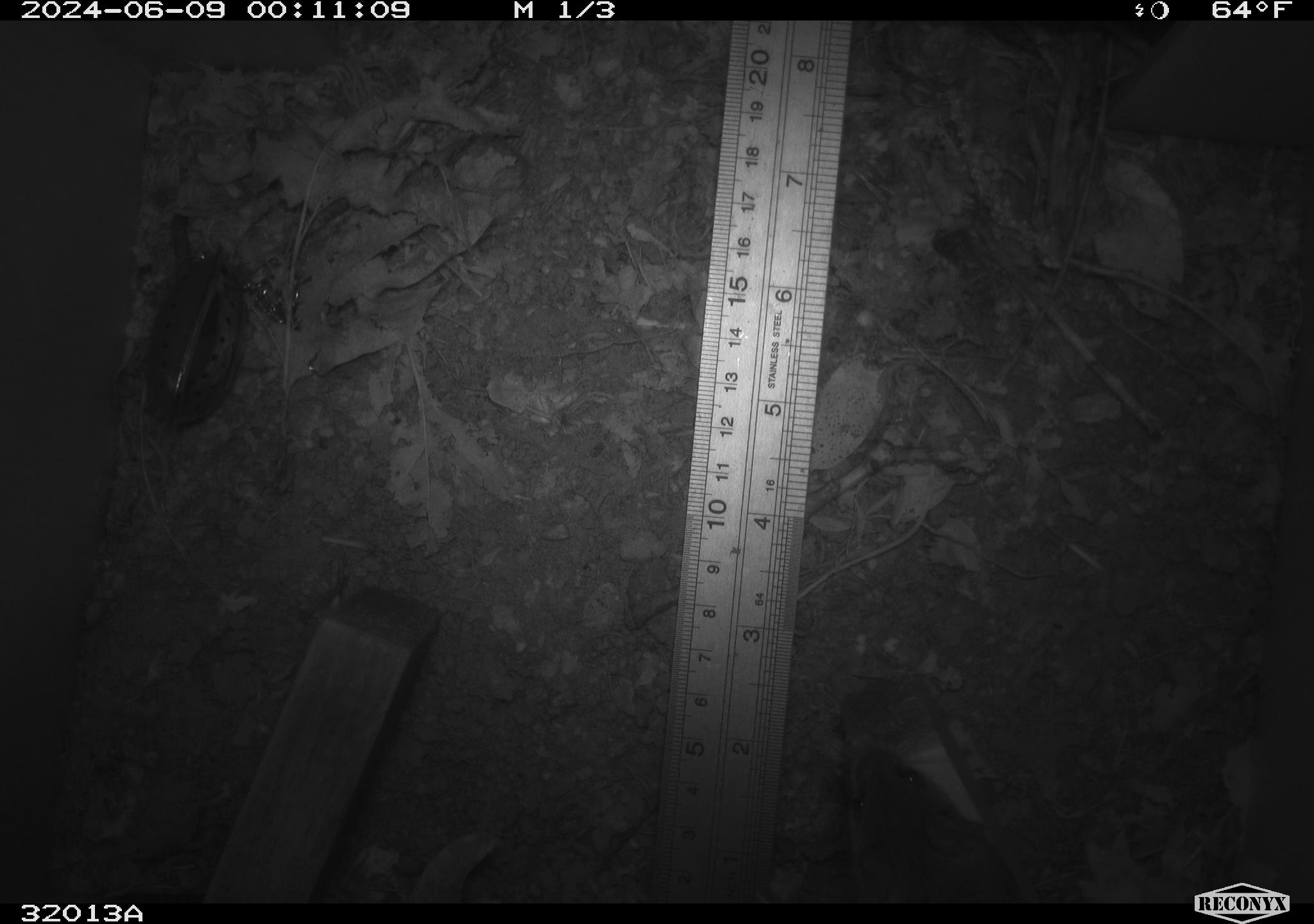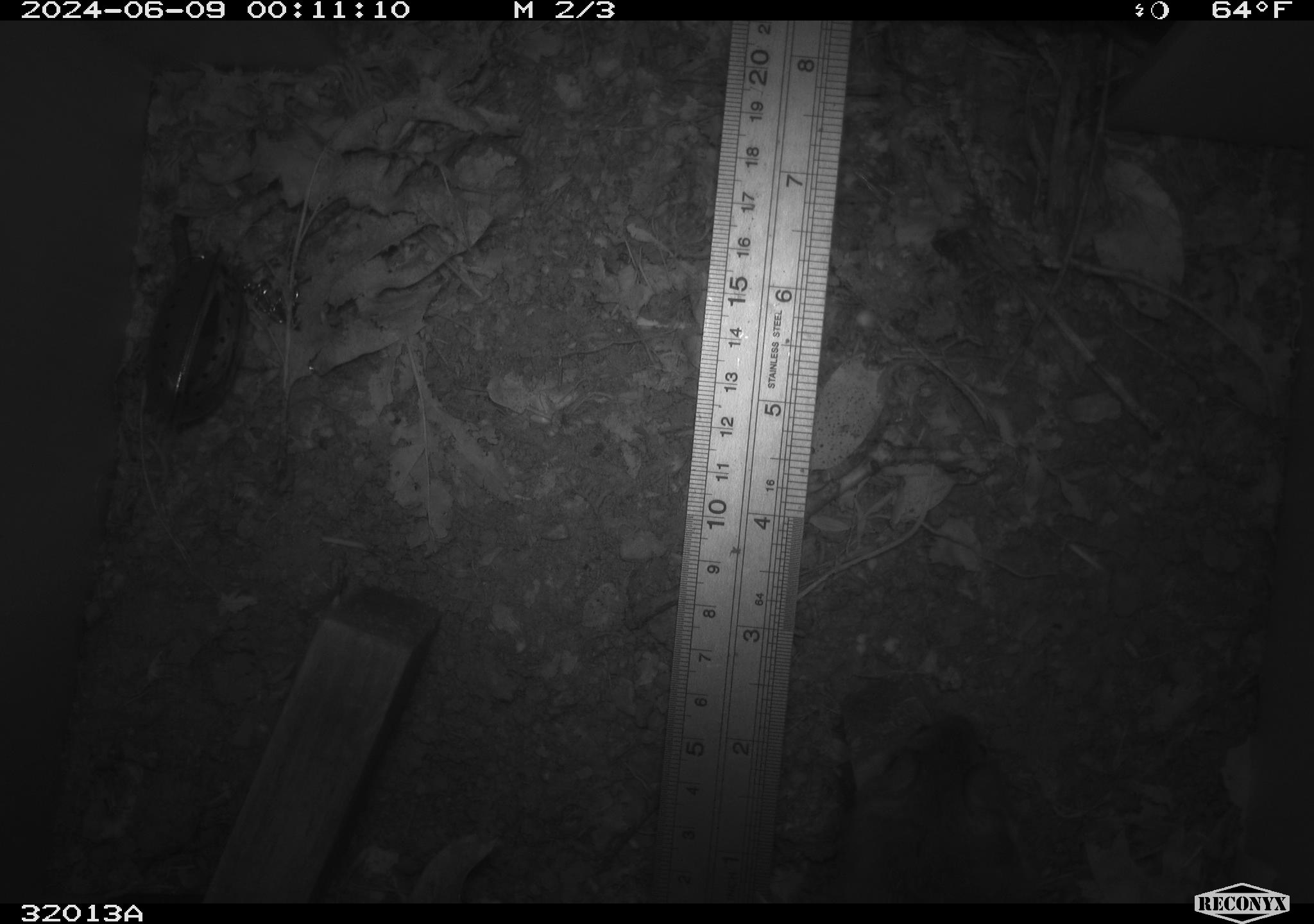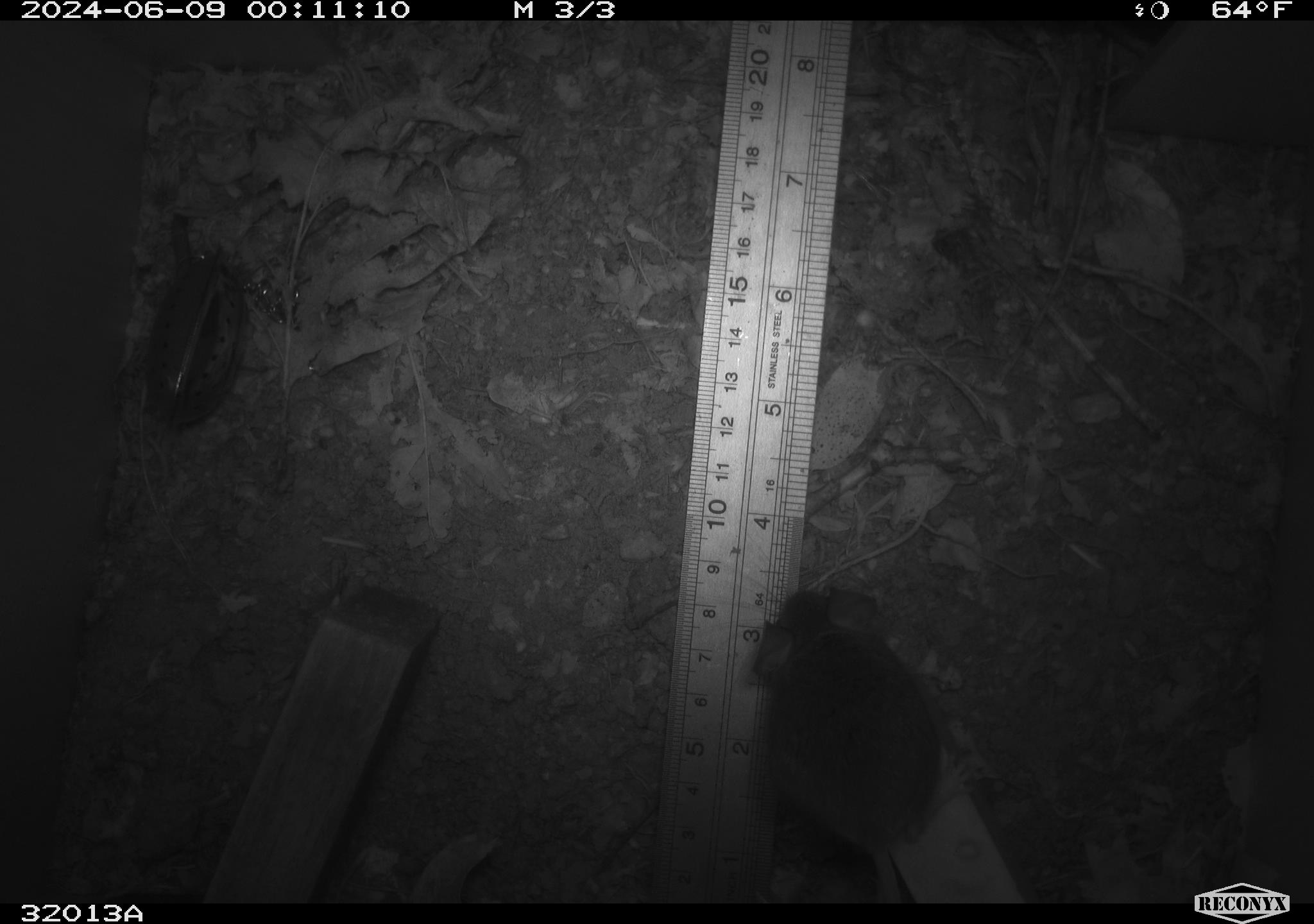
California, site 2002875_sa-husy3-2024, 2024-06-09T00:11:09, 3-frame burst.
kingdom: Animalia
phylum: Chordata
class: Mammalia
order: Rodentia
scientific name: Rodentia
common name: rodent